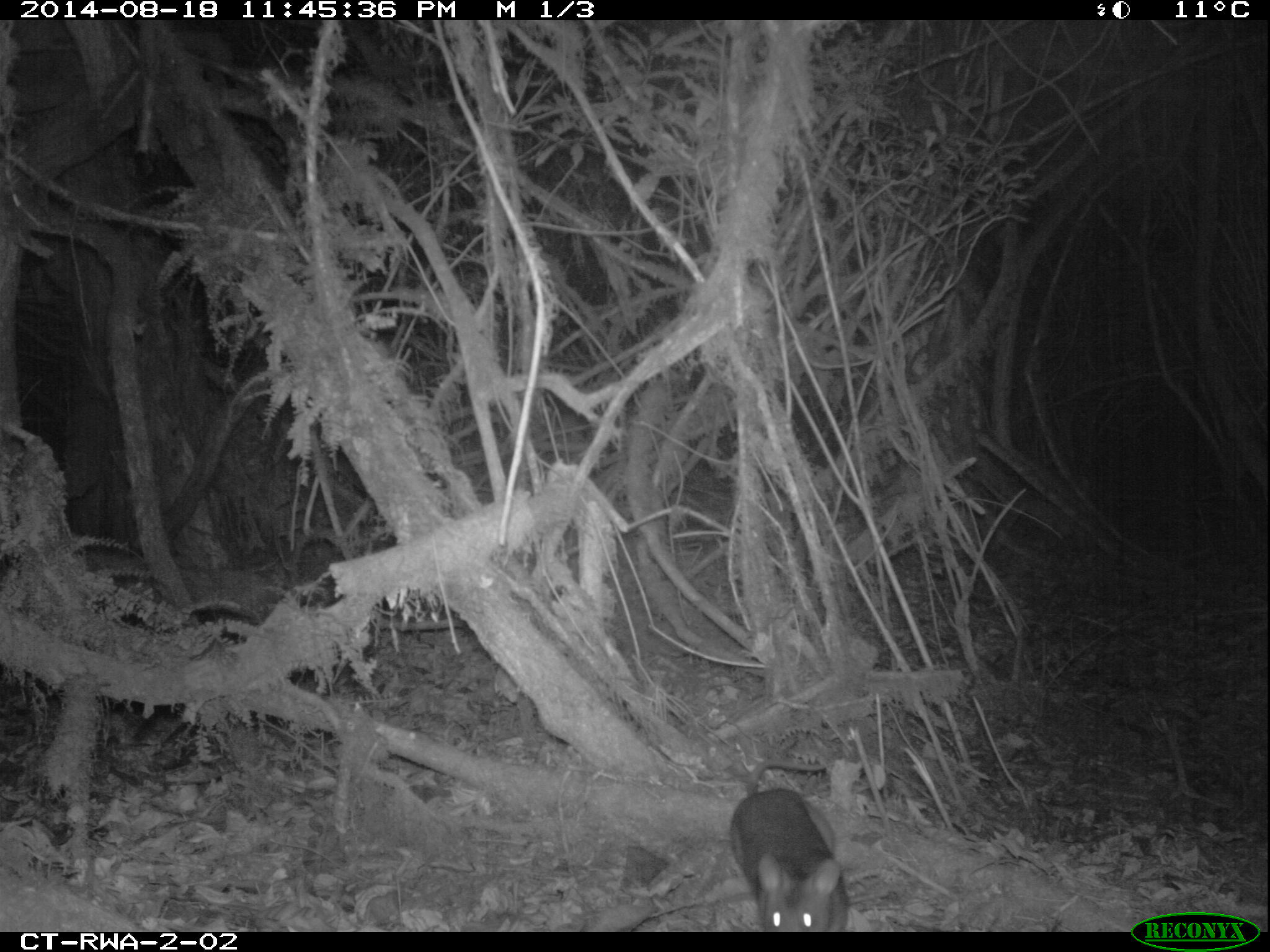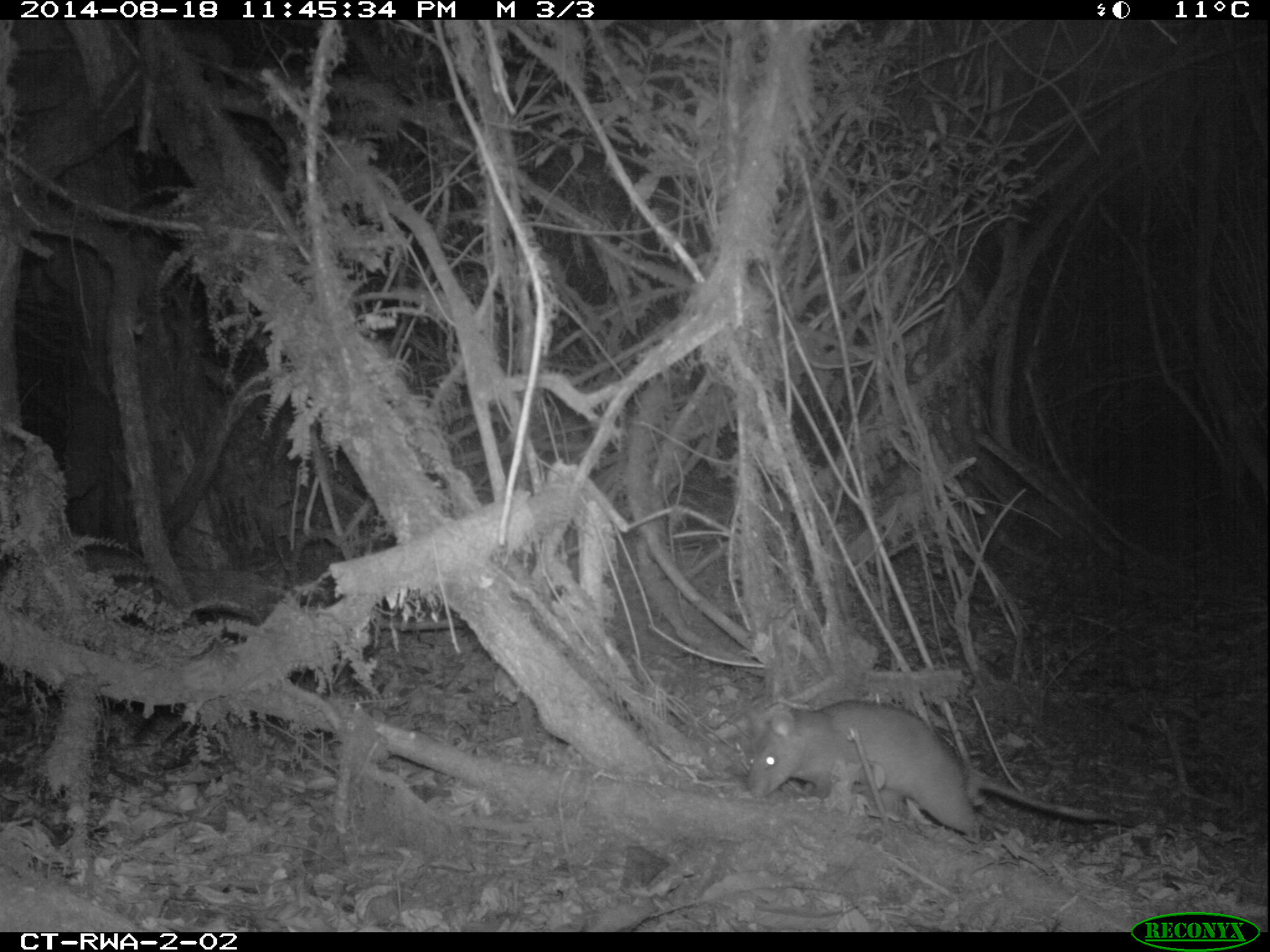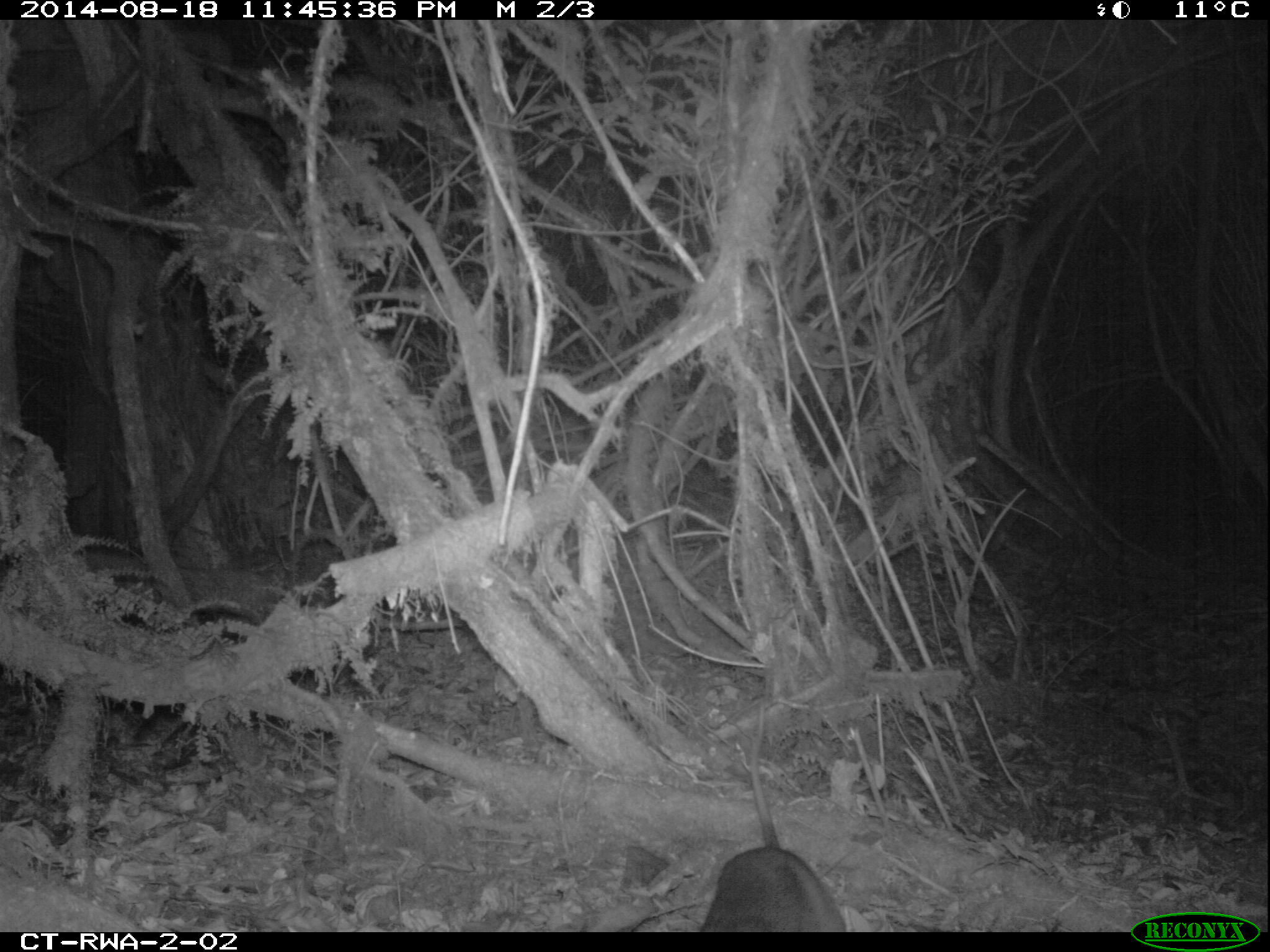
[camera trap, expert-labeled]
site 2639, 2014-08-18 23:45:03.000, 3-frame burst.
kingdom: Animalia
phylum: Chordata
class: Mammalia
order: Rodentia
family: Nesomyidae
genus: Cricetomys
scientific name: Cricetomys gambianus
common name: african giant pouched rat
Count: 1.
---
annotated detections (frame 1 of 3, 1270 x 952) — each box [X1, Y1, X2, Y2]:
cricetomys gambianus: [719, 754, 850, 930]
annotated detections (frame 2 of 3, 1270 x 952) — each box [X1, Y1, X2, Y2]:
cricetomys gambianus: [740, 693, 1133, 845]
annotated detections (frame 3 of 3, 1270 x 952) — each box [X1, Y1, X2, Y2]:
cricetomys gambianus: [692, 692, 853, 933]